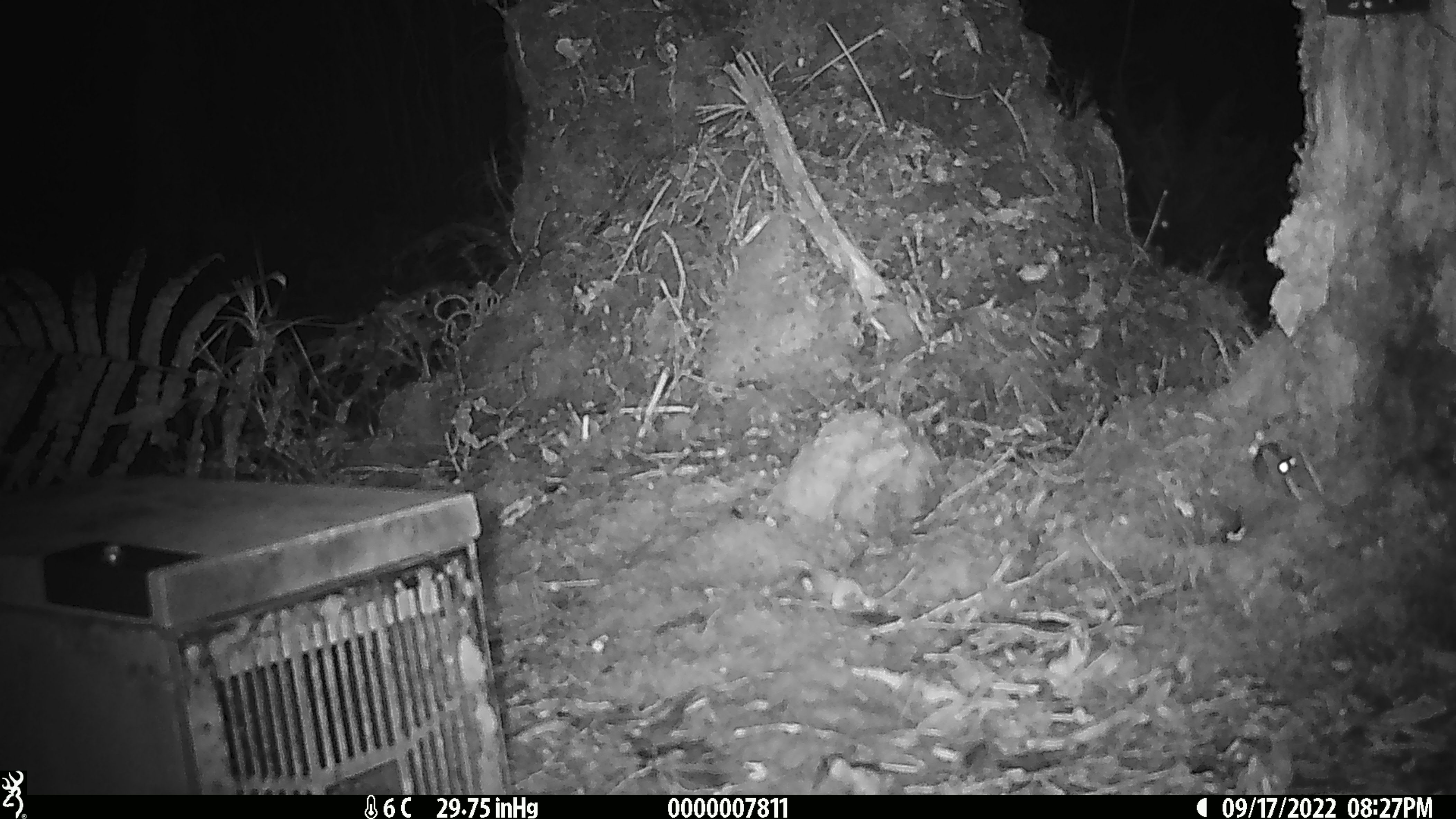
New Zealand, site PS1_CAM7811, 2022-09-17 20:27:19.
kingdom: Animalia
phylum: Chordata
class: Mammalia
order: Rodentia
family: Muridae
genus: Mus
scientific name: Mus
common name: mouse